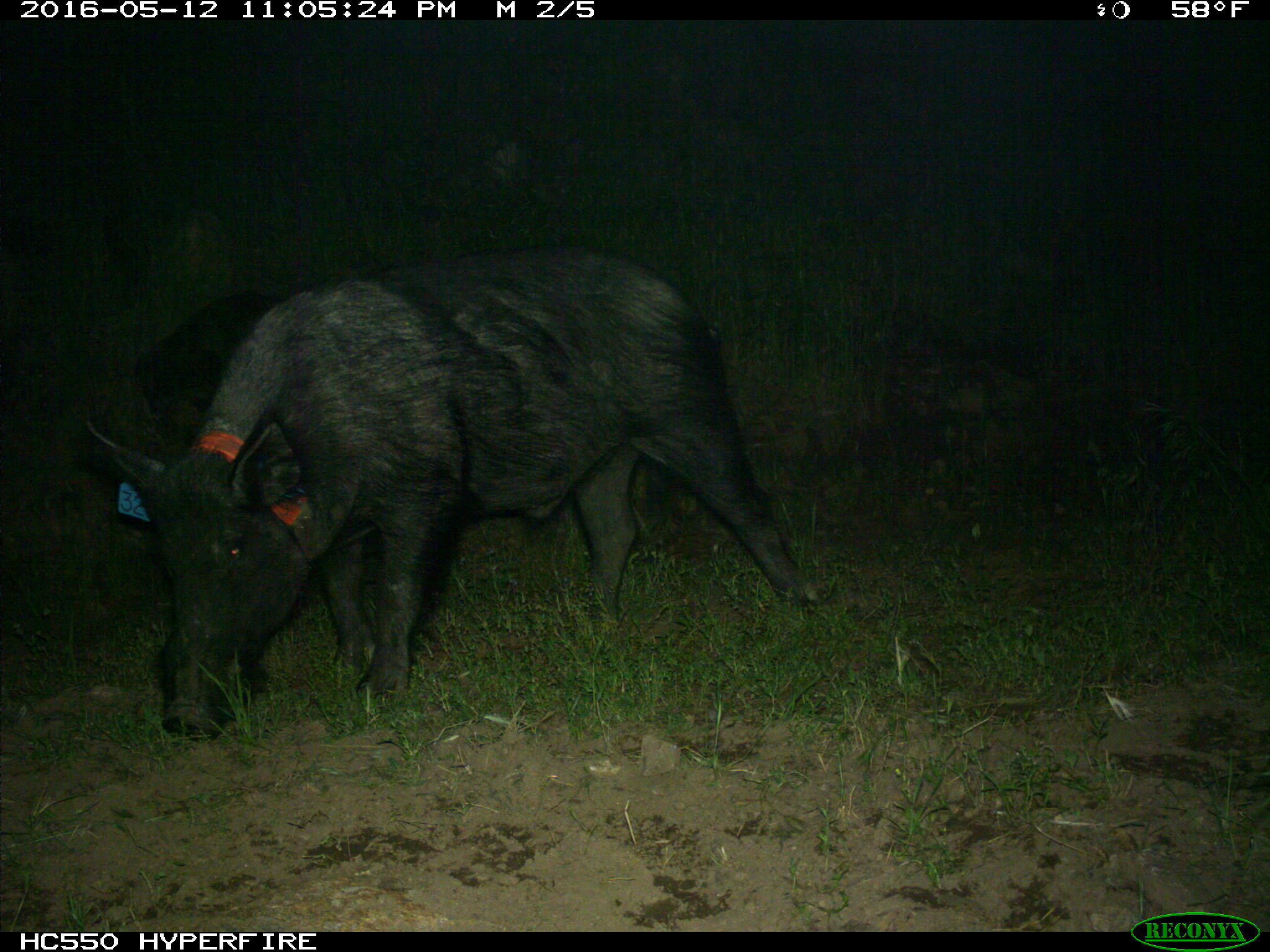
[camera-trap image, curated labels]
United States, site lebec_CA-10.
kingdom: Animalia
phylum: Chordata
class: Mammalia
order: Artiodactyla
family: Suidae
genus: Sus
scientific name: Sus scrofa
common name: wild boar